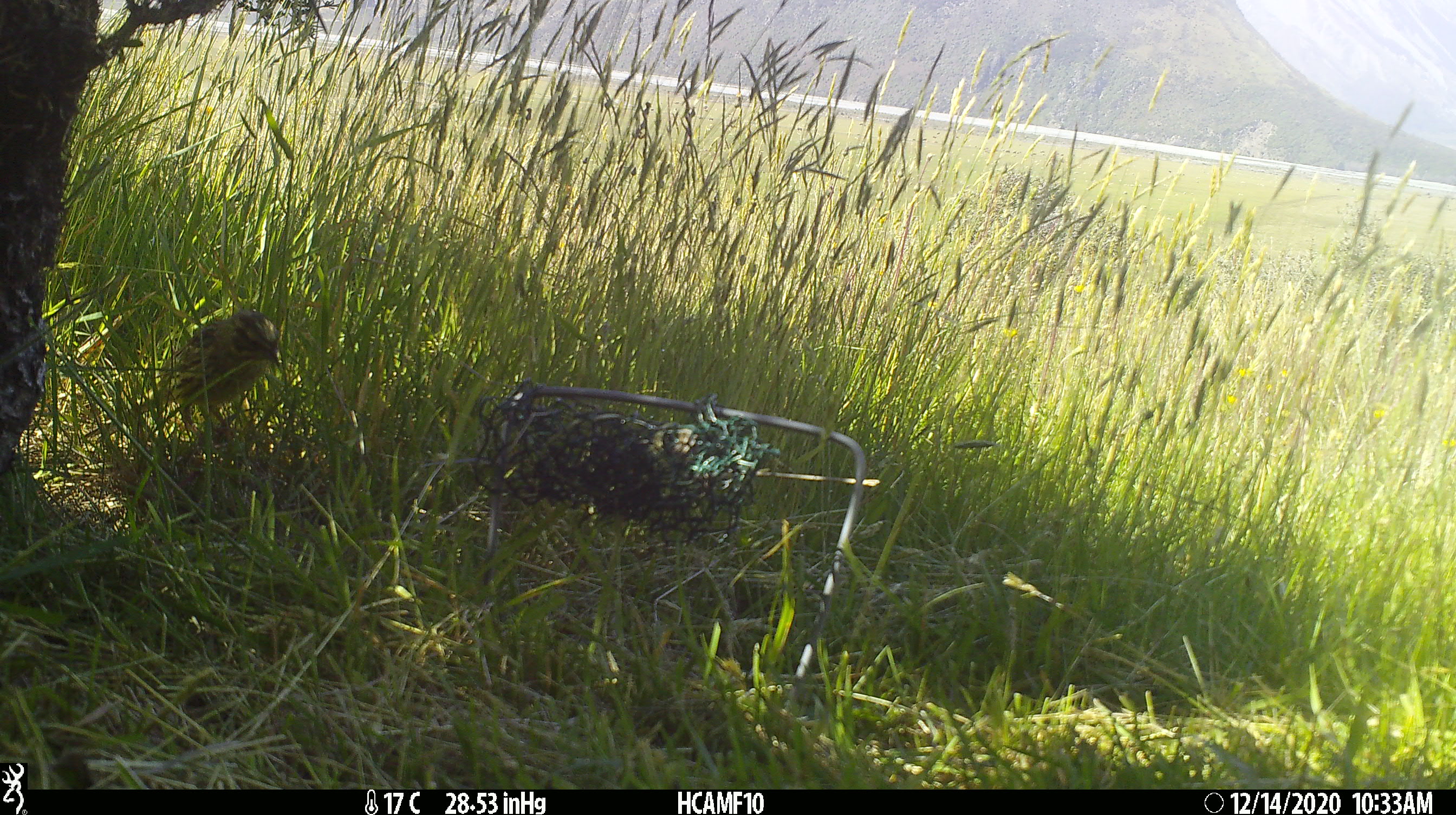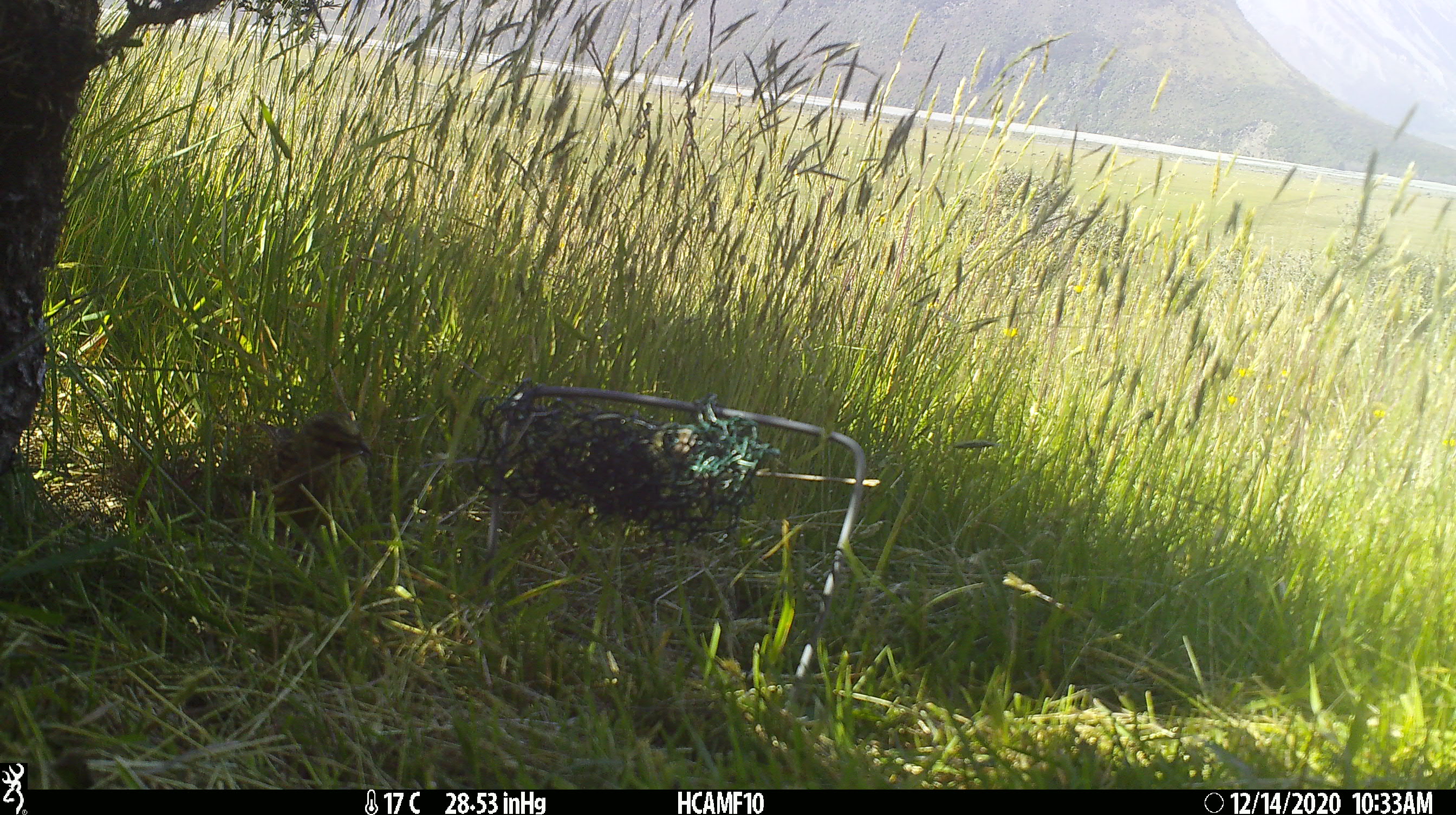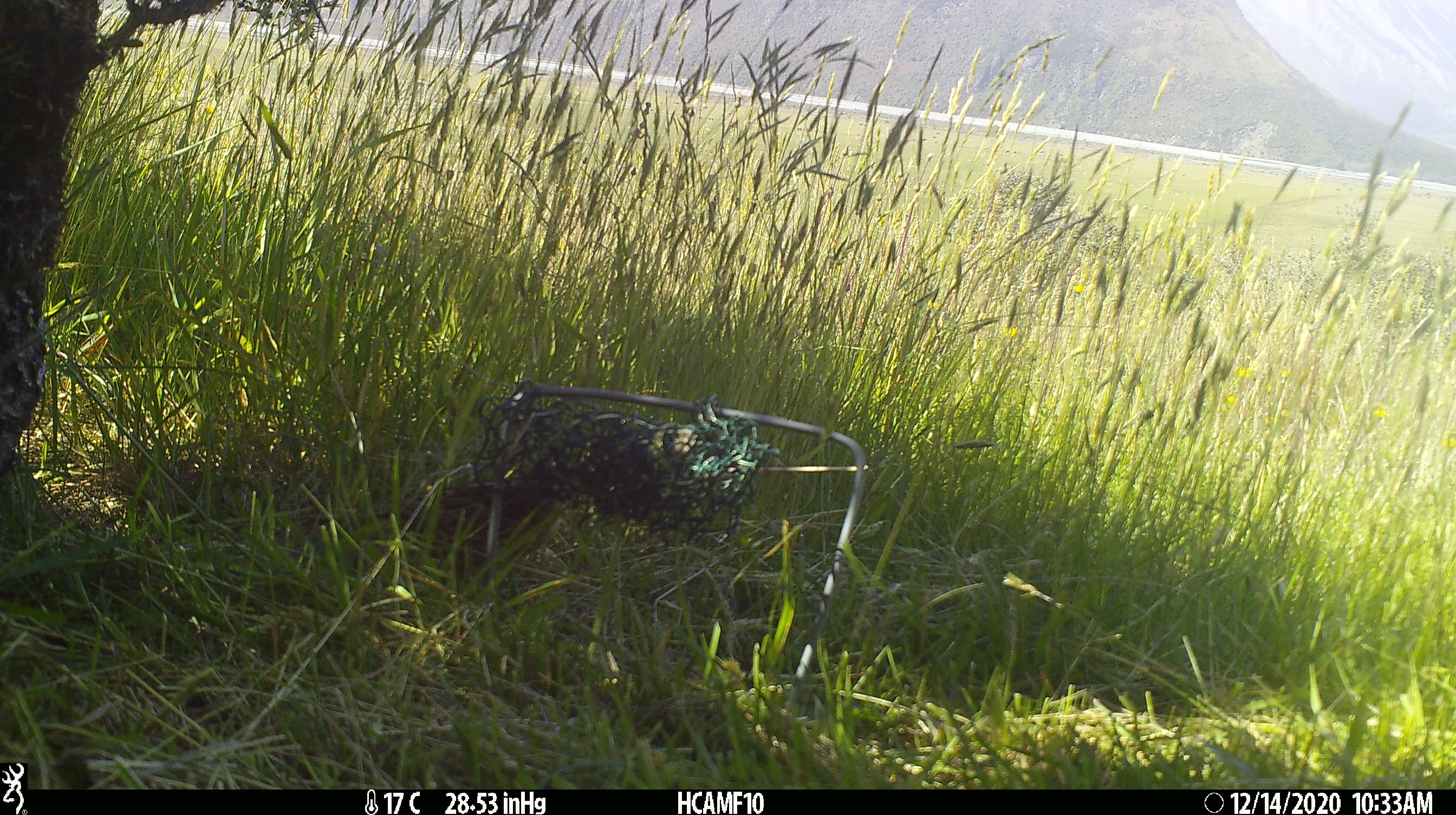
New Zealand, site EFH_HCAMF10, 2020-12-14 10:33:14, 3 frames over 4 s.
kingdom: Animalia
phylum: Chordata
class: Aves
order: Passeriformes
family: Emberizidae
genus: Emberiza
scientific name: Emberiza citrinella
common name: yellowhammer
Yellowhammer (Emberiza citrinella).